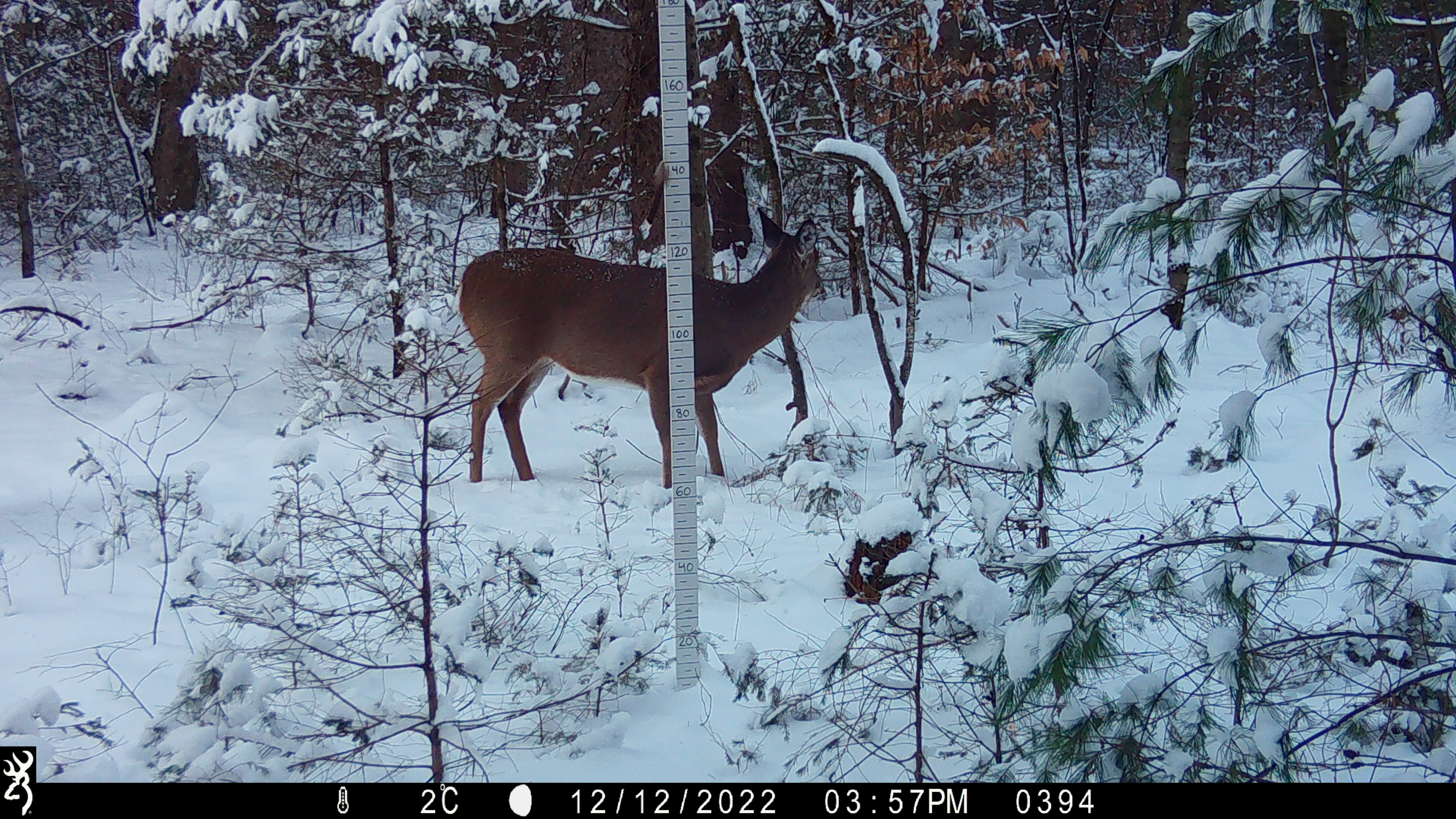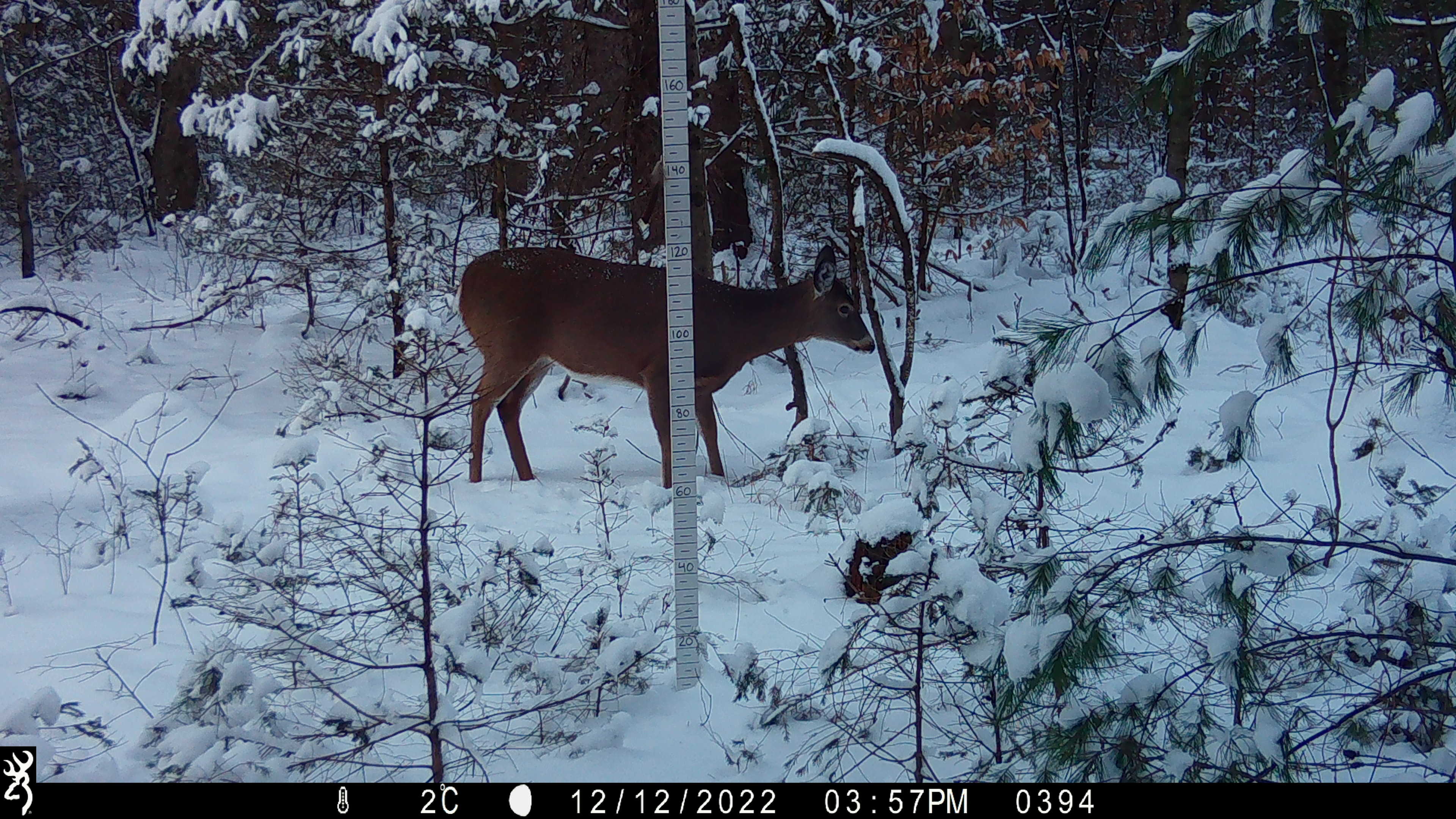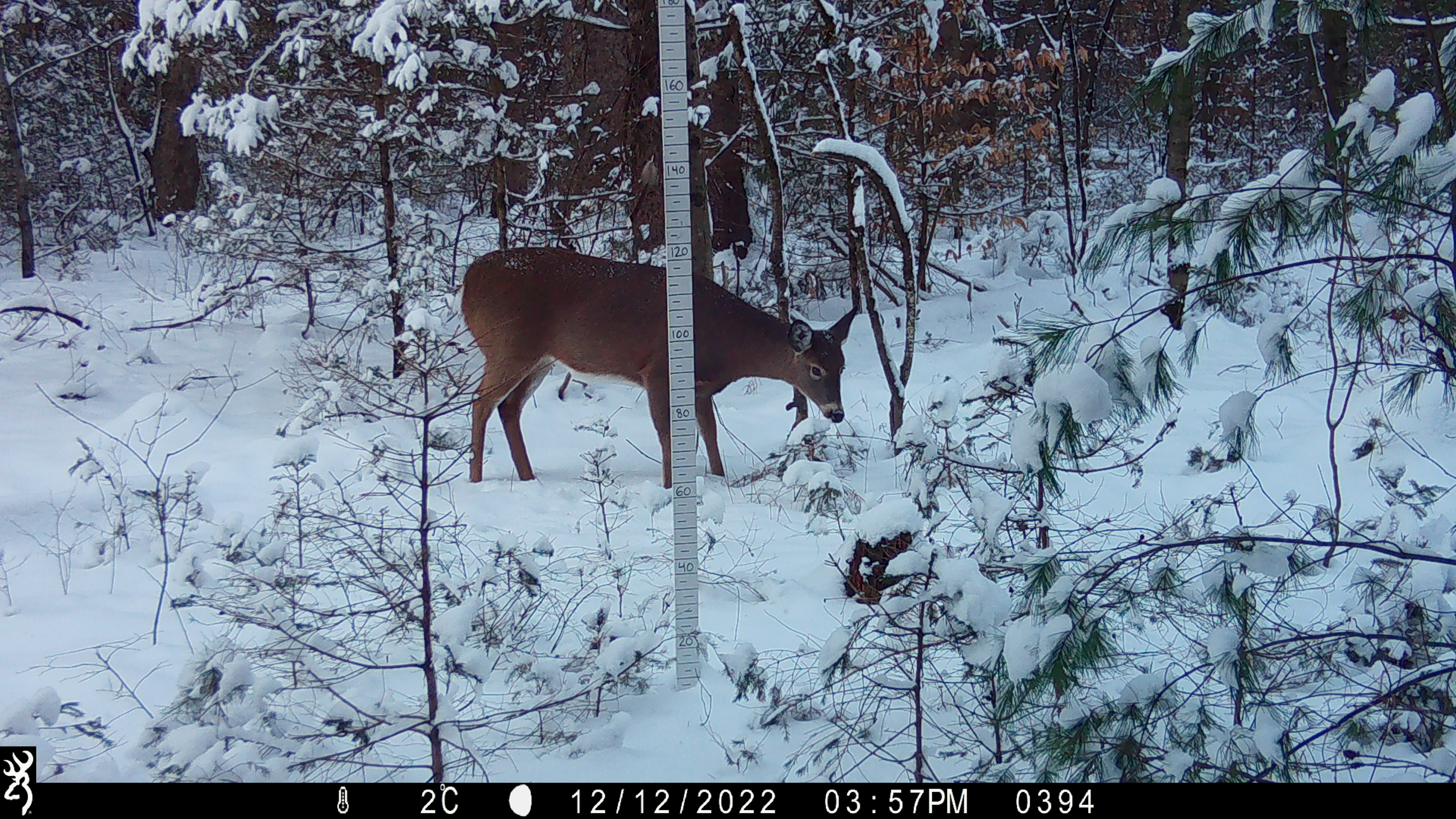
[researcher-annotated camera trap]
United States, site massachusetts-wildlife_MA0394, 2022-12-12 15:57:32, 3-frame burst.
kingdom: Animalia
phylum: Chordata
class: Mammalia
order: Artiodactyla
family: Cervidae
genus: Odocoileus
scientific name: Odocoileus virginianus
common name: white-tailed deer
White-tailed deer (Odocoileus virginianus).